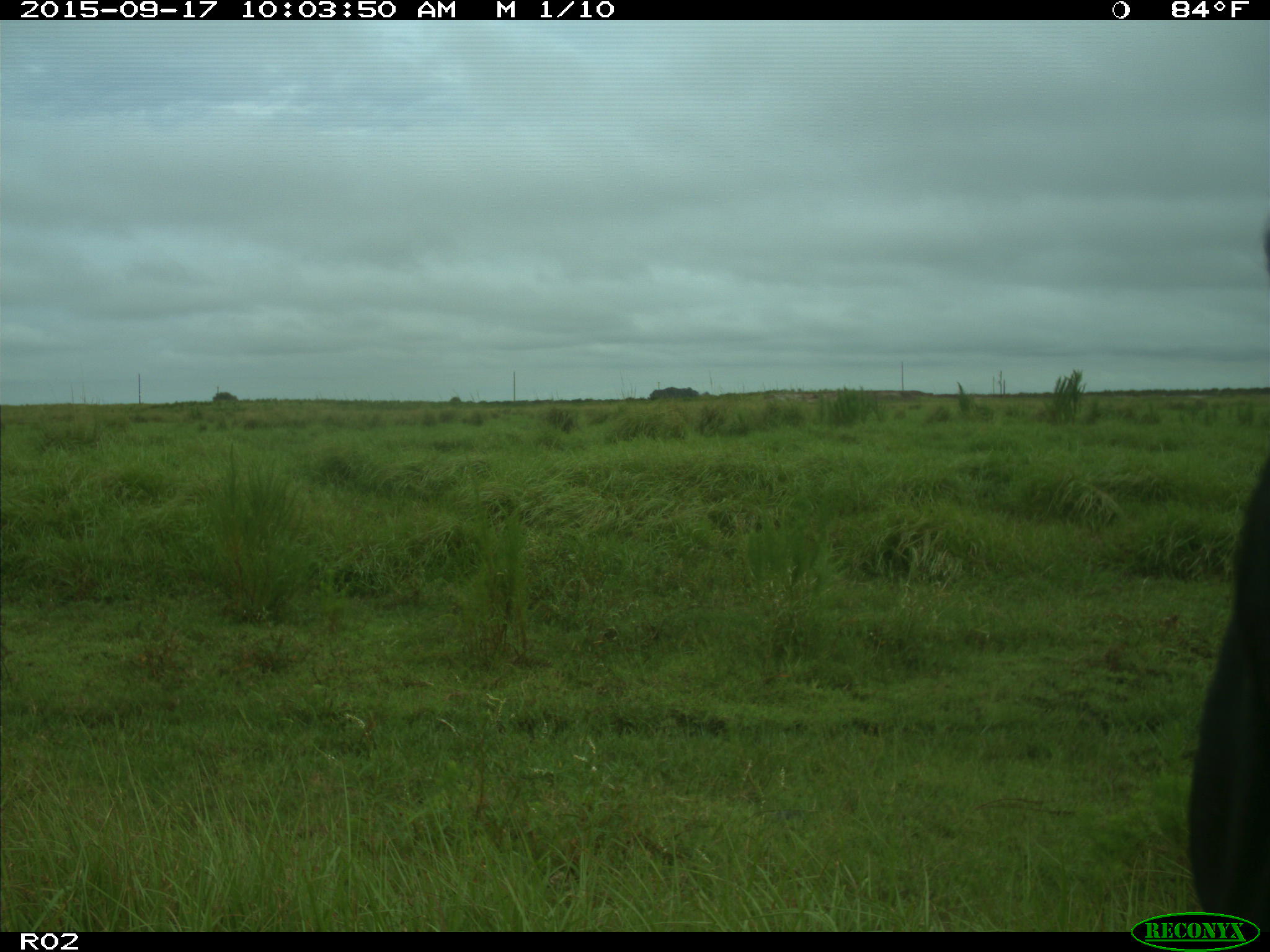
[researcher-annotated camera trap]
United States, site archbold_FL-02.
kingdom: Animalia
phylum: Chordata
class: Mammalia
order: Artiodactyla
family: Bovidae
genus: Bos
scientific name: Bos taurus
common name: domestic cow